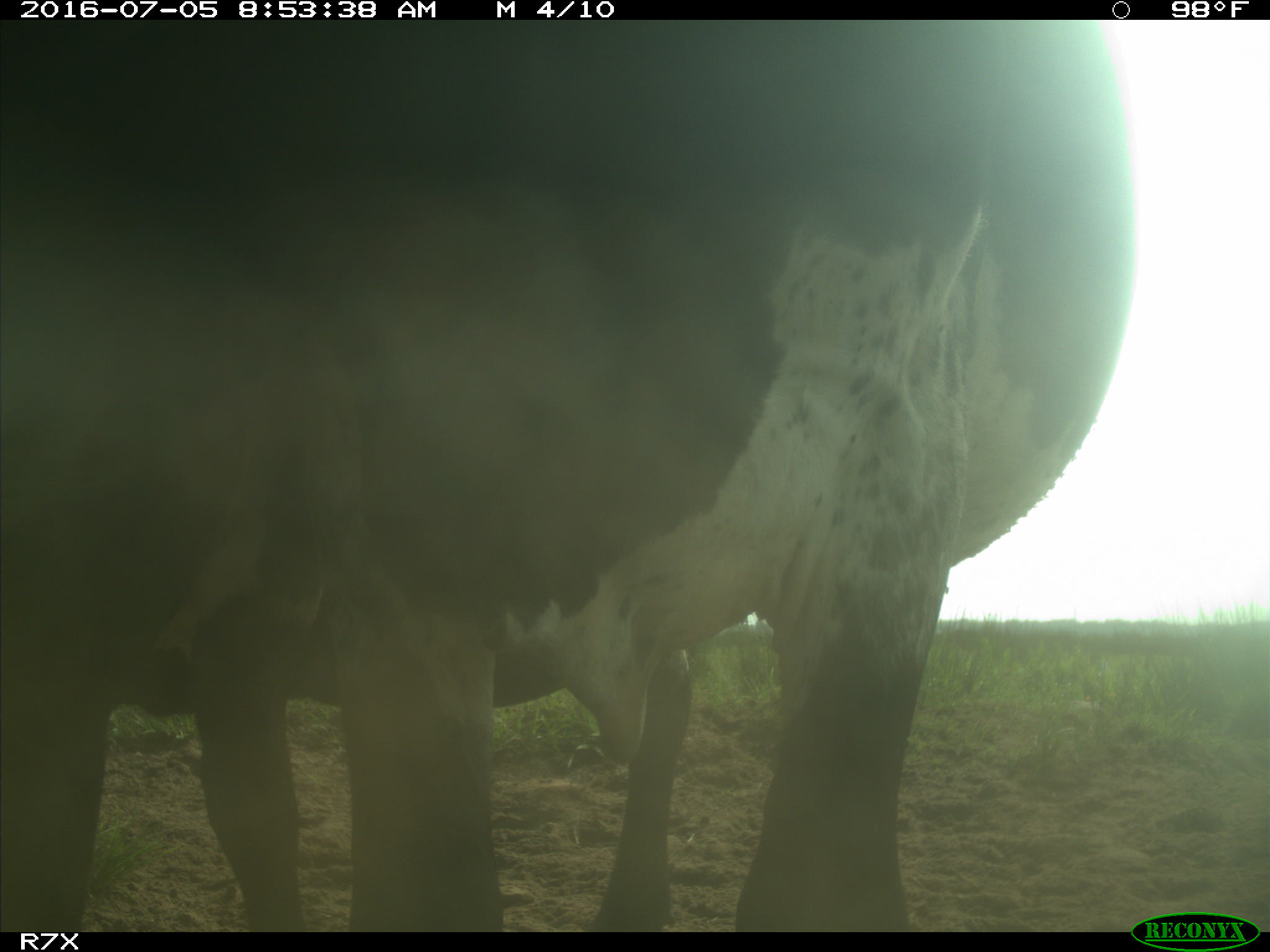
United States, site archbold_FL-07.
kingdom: Animalia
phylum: Chordata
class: Mammalia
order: Artiodactyla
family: Bovidae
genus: Bos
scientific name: Bos taurus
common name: domestic cow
Bos taurus (domestic cow).